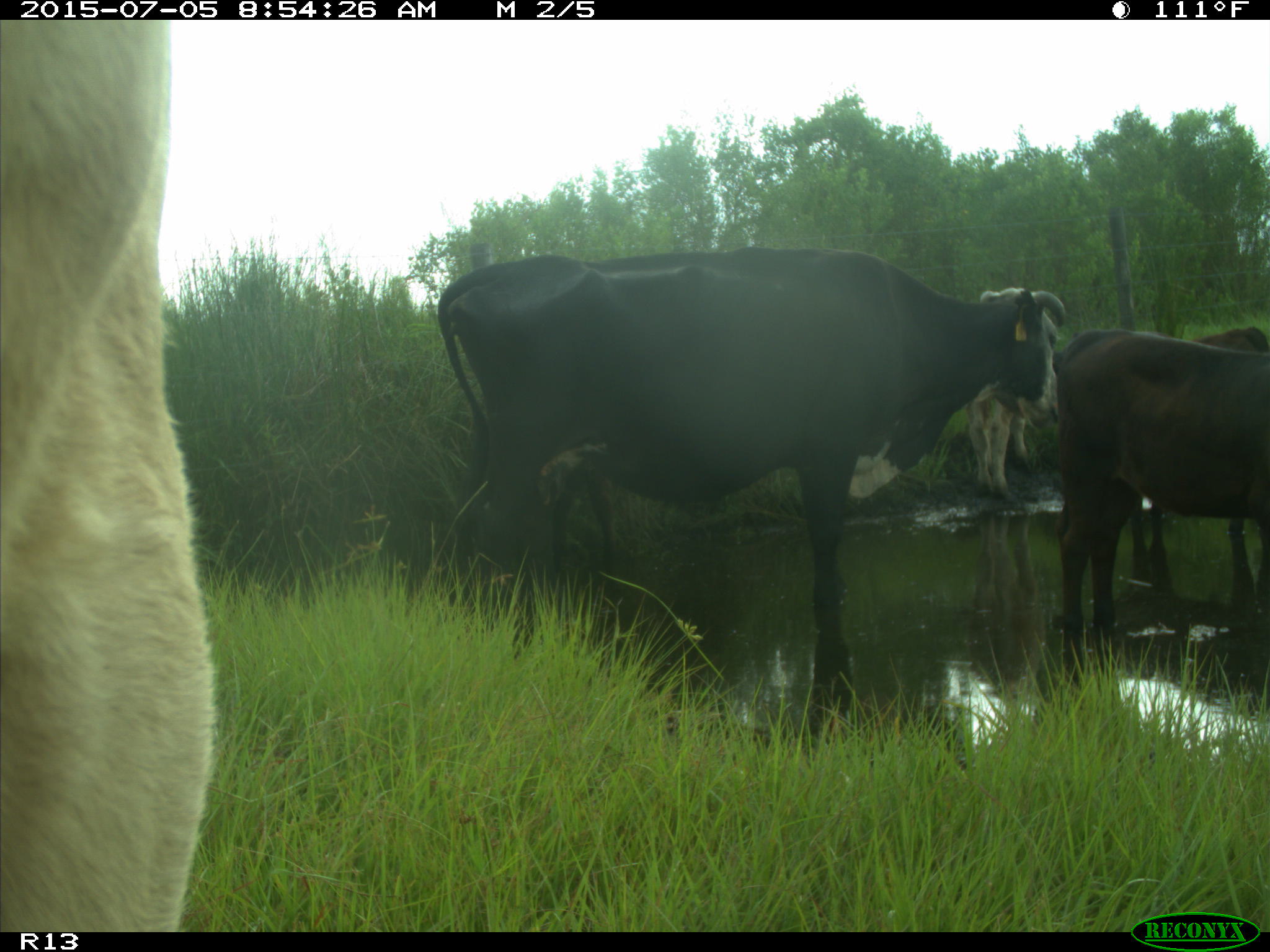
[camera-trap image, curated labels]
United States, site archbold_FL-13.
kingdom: Animalia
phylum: Chordata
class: Mammalia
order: Artiodactyla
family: Bovidae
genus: Bos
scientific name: Bos taurus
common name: domestic cow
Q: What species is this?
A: Bos taurus (domestic cow).